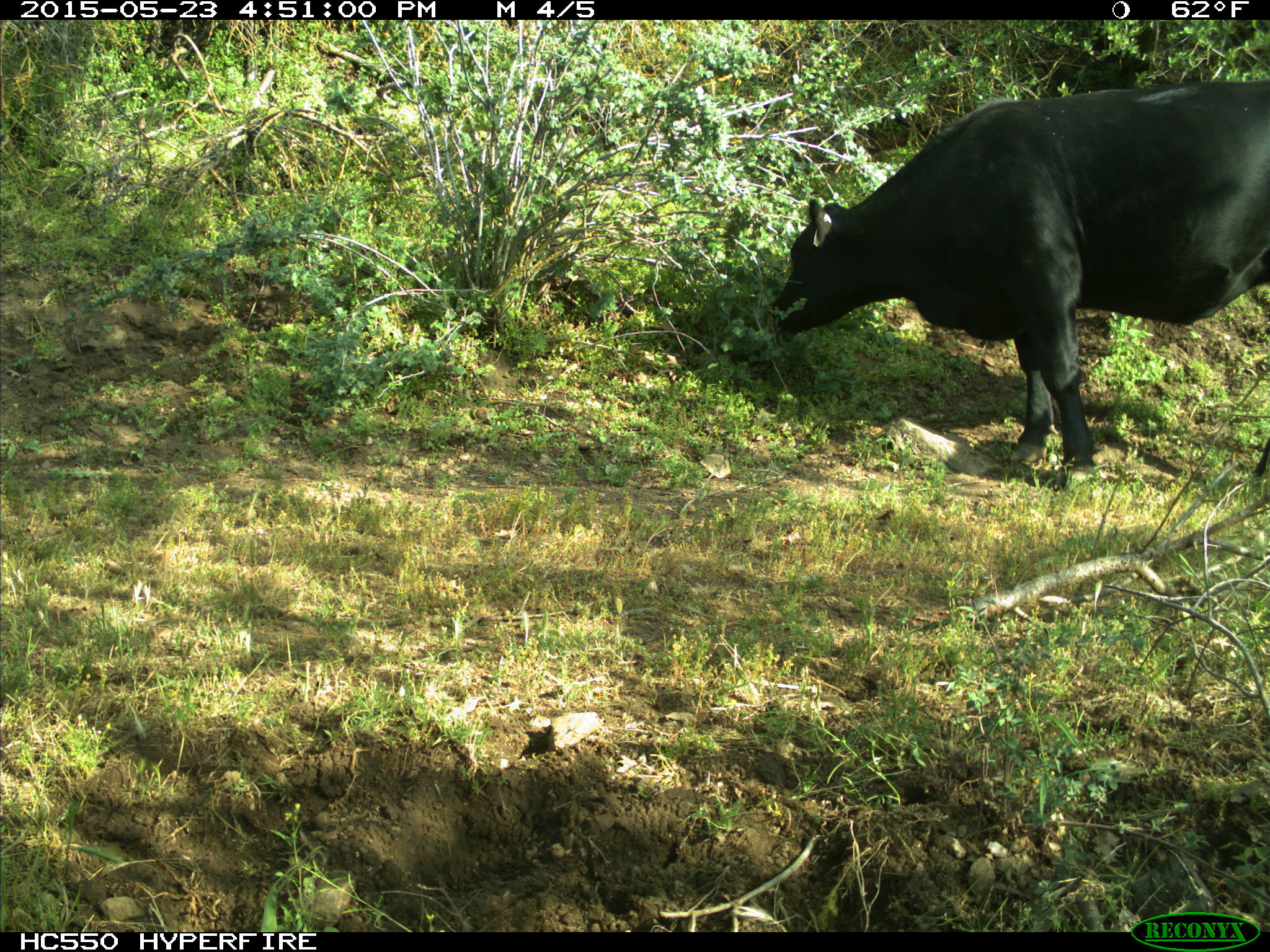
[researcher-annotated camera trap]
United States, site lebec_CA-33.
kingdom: Animalia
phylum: Chordata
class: Mammalia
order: Artiodactyla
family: Bovidae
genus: Bos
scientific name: Bos taurus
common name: domestic cow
Bos taurus (domestic cow).